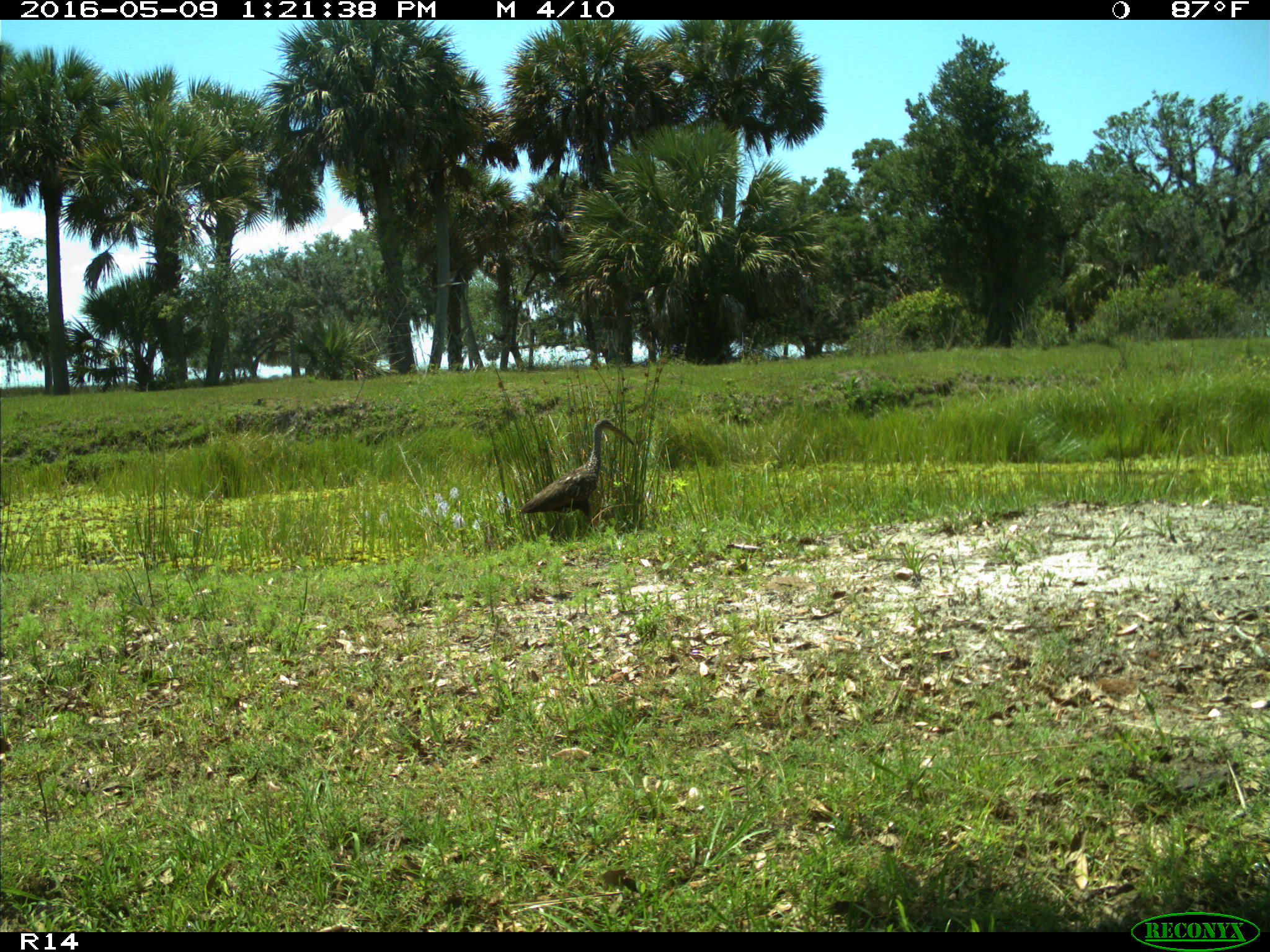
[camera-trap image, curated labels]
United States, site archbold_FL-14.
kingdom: Animalia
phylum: Chordata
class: Aves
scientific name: Aves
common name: birds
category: unidentified bird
Unidentified bird (birds) (Aves).